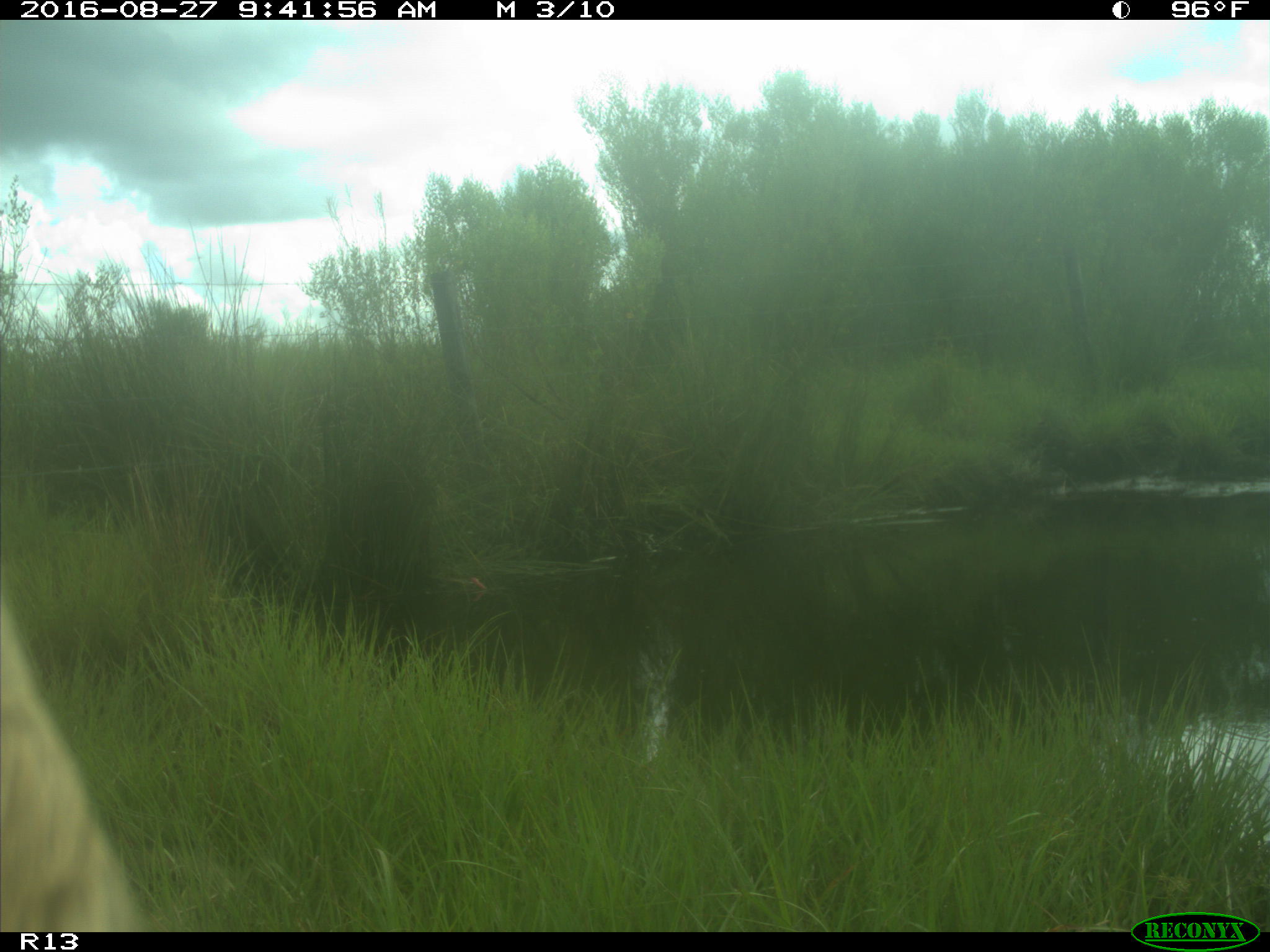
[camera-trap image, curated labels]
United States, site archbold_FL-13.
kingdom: Animalia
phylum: Chordata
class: Mammalia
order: Artiodactyla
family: Bovidae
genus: Bos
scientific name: Bos taurus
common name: domestic cow